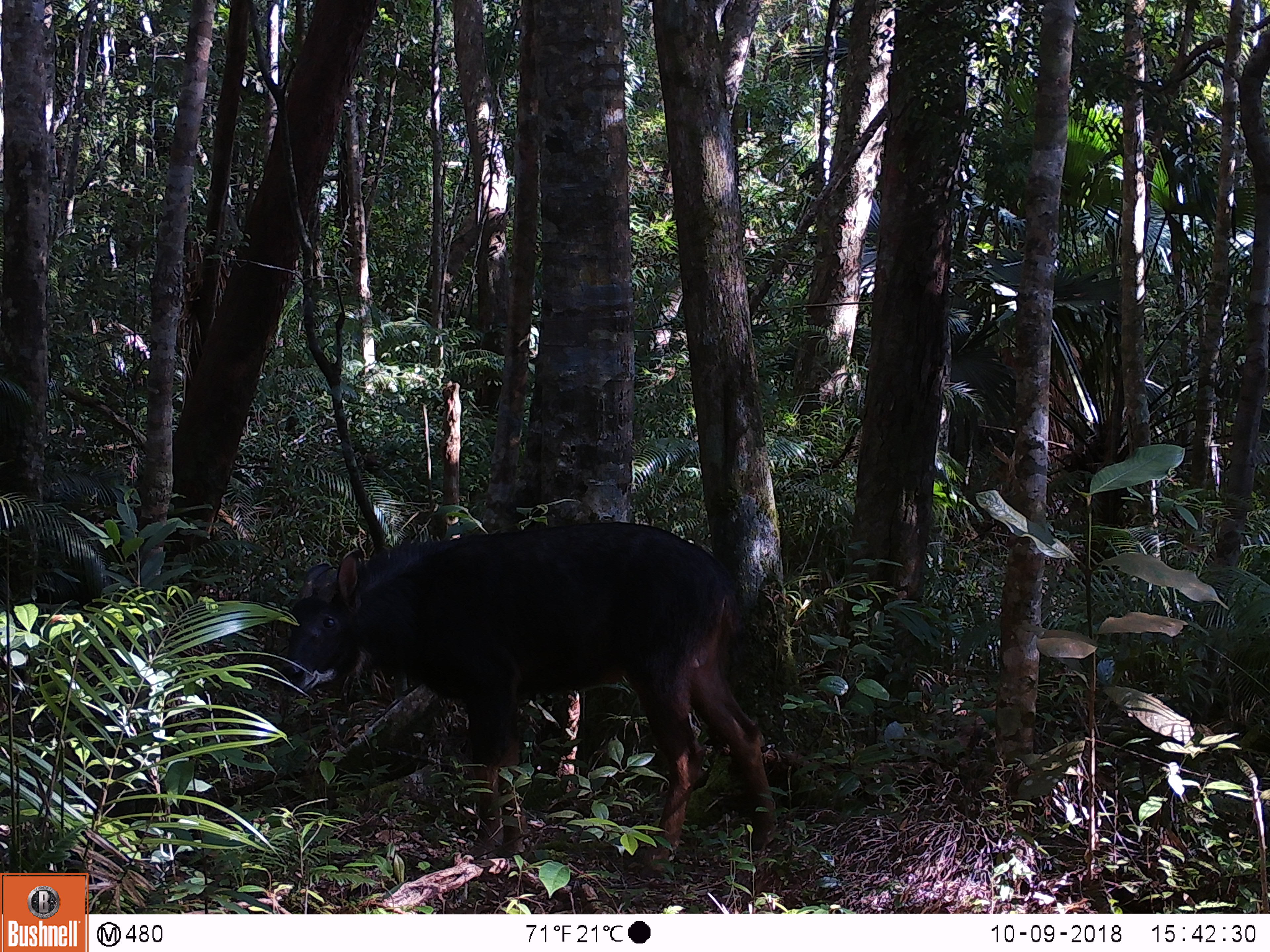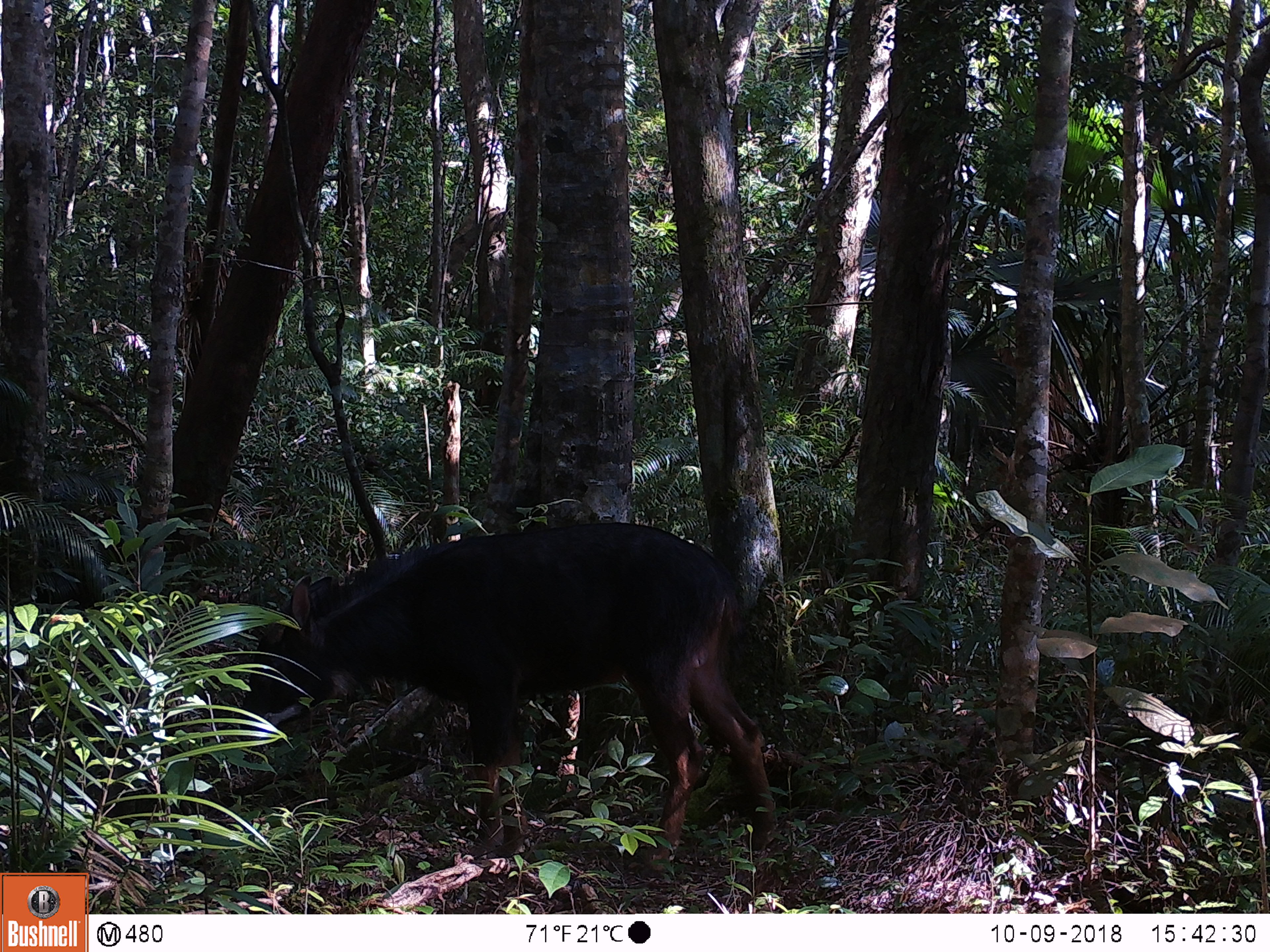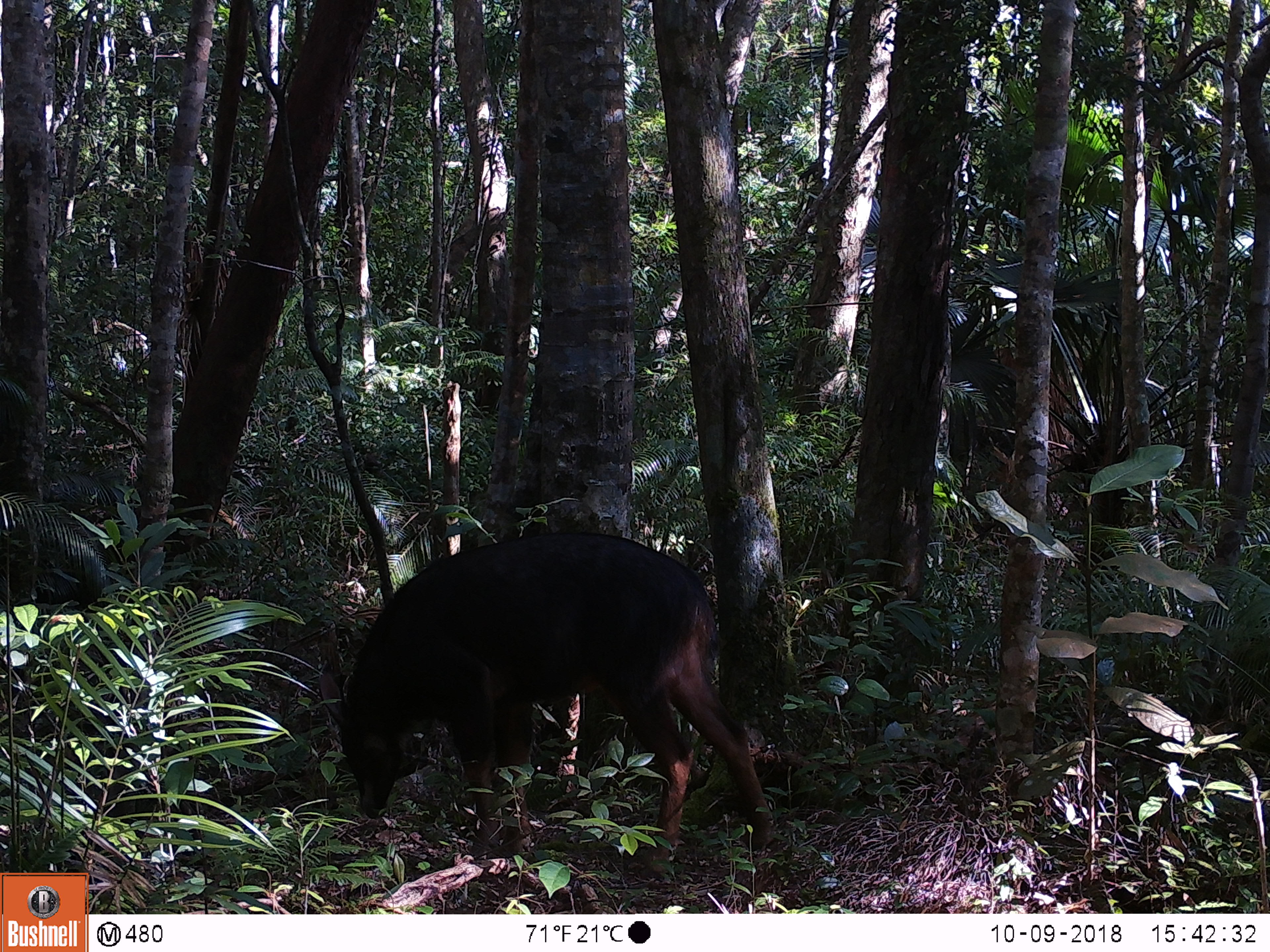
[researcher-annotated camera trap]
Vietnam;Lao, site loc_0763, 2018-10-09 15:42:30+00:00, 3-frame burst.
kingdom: Animalia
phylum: Chordata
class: Mammalia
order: Artiodactyla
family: Bovidae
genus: Capricornis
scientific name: Capricornis sumatraensis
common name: chinese serow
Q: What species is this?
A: Chinese serow (Capricornis sumatraensis).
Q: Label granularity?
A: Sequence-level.